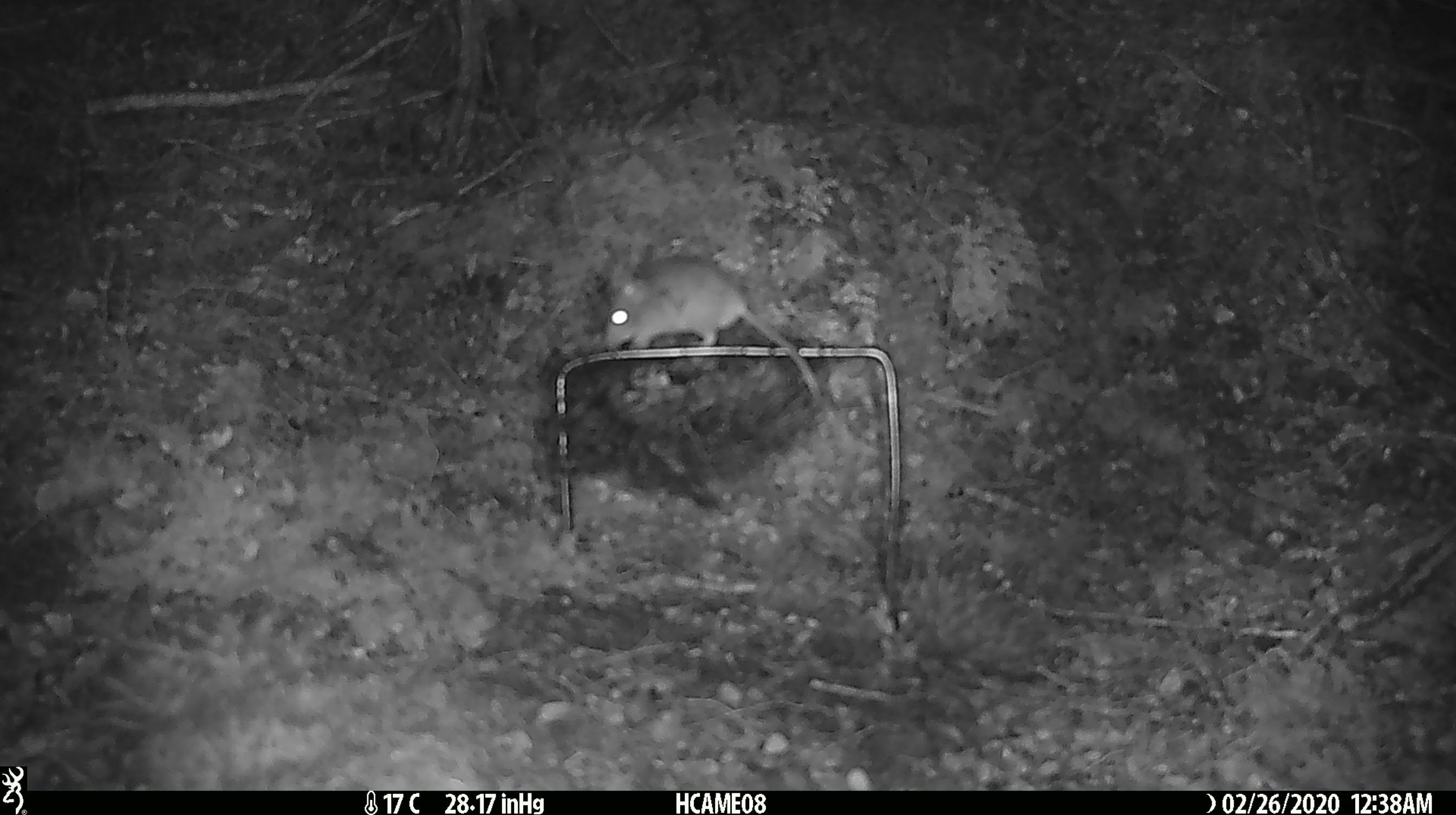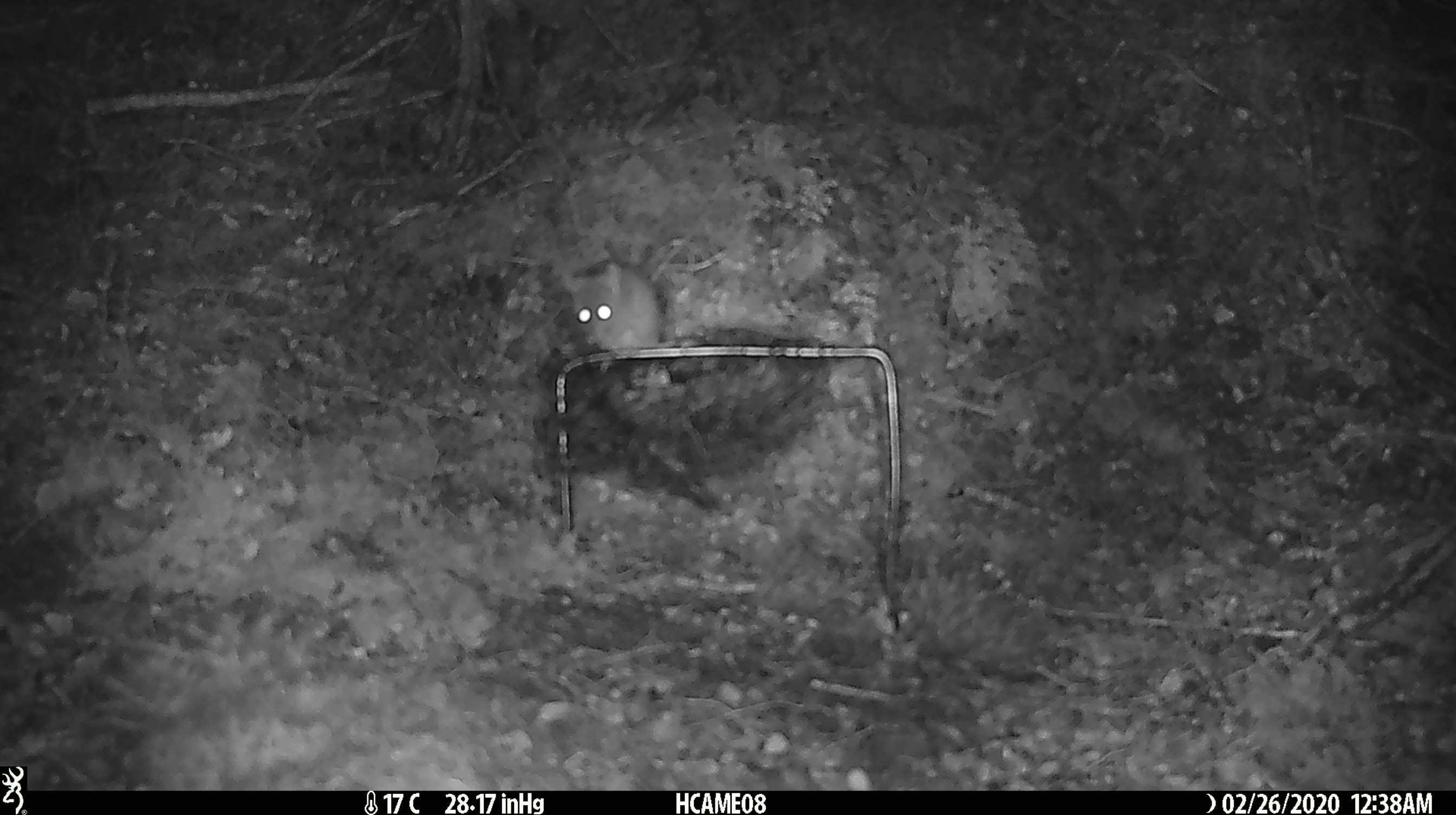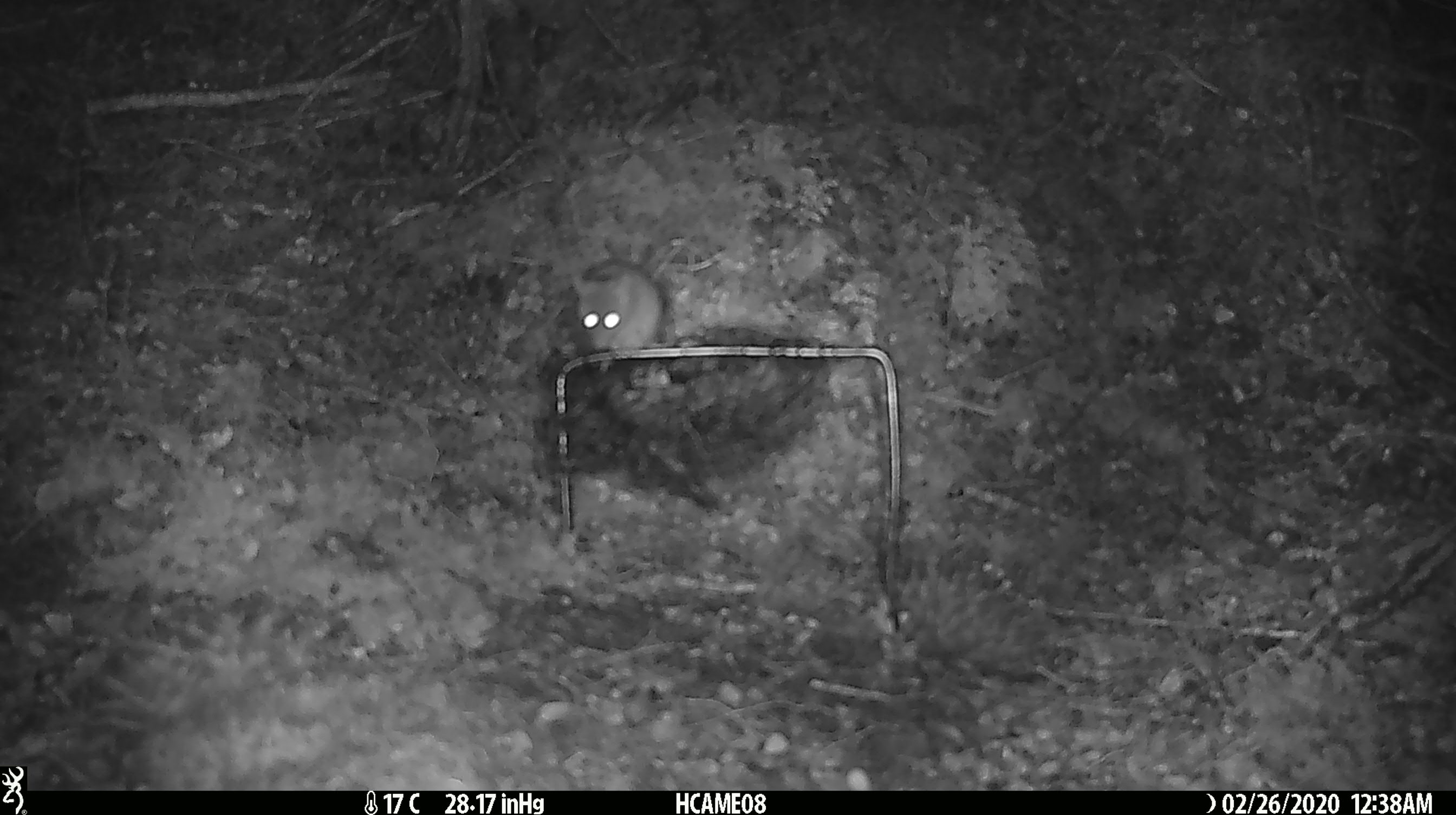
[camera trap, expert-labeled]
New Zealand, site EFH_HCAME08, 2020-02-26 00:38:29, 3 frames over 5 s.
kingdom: Animalia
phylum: Chordata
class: Mammalia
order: Rodentia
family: Muridae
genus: Mus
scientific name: Mus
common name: mouse